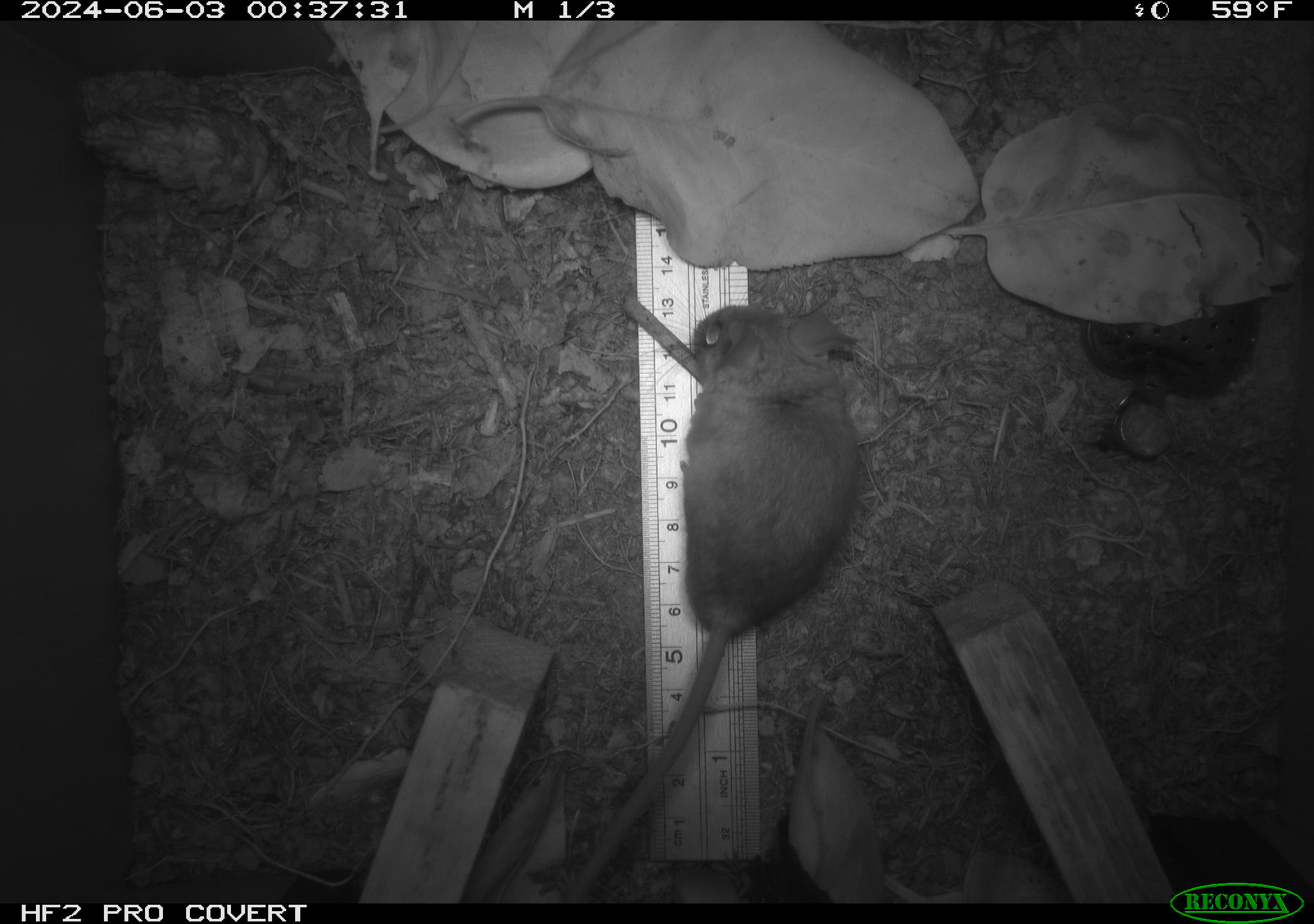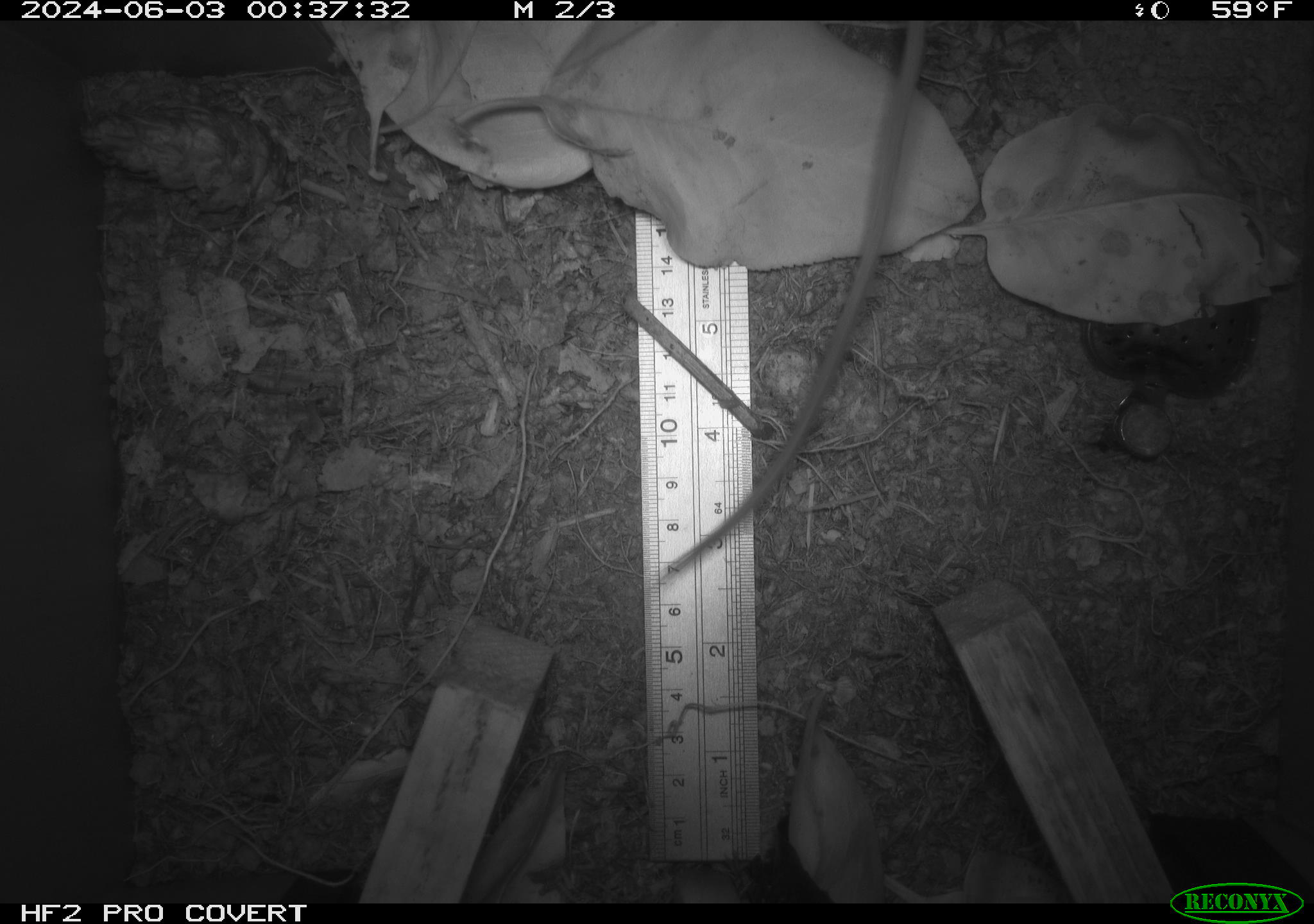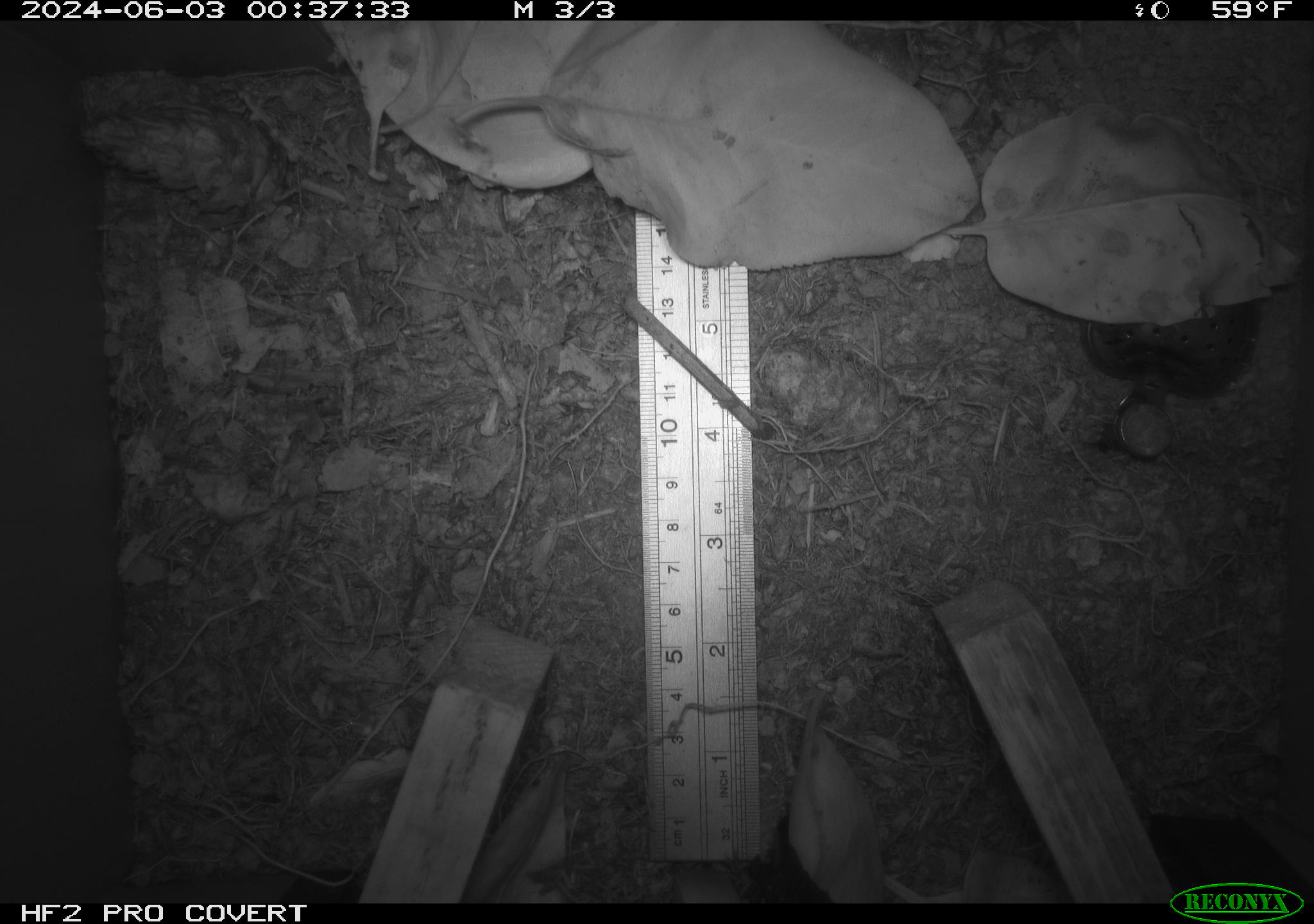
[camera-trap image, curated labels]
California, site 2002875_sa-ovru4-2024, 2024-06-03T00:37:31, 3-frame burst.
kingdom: Animalia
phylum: Chordata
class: Mammalia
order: Rodentia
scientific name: Rodentia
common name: mouse species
Mouse species (Rodentia).